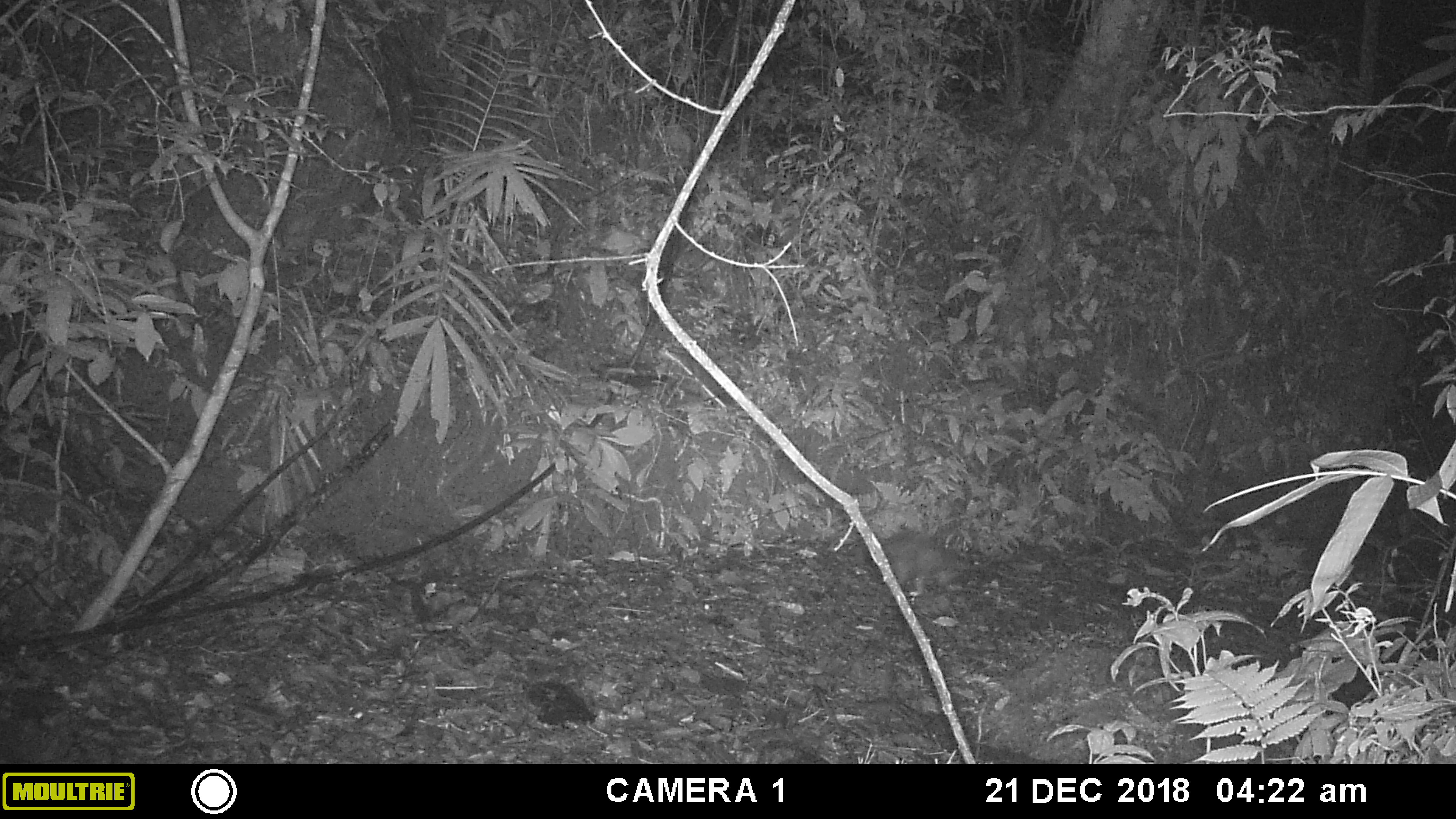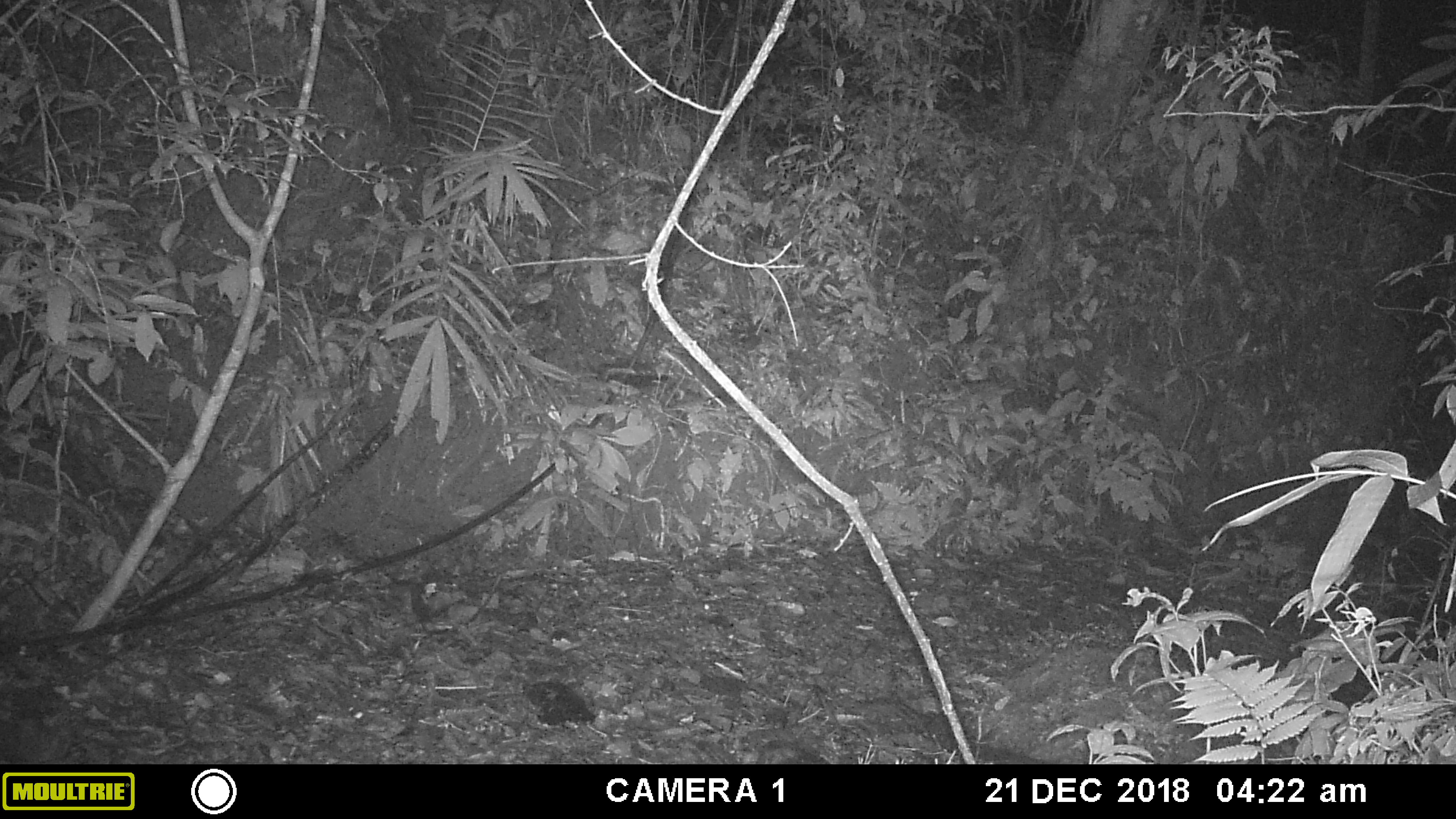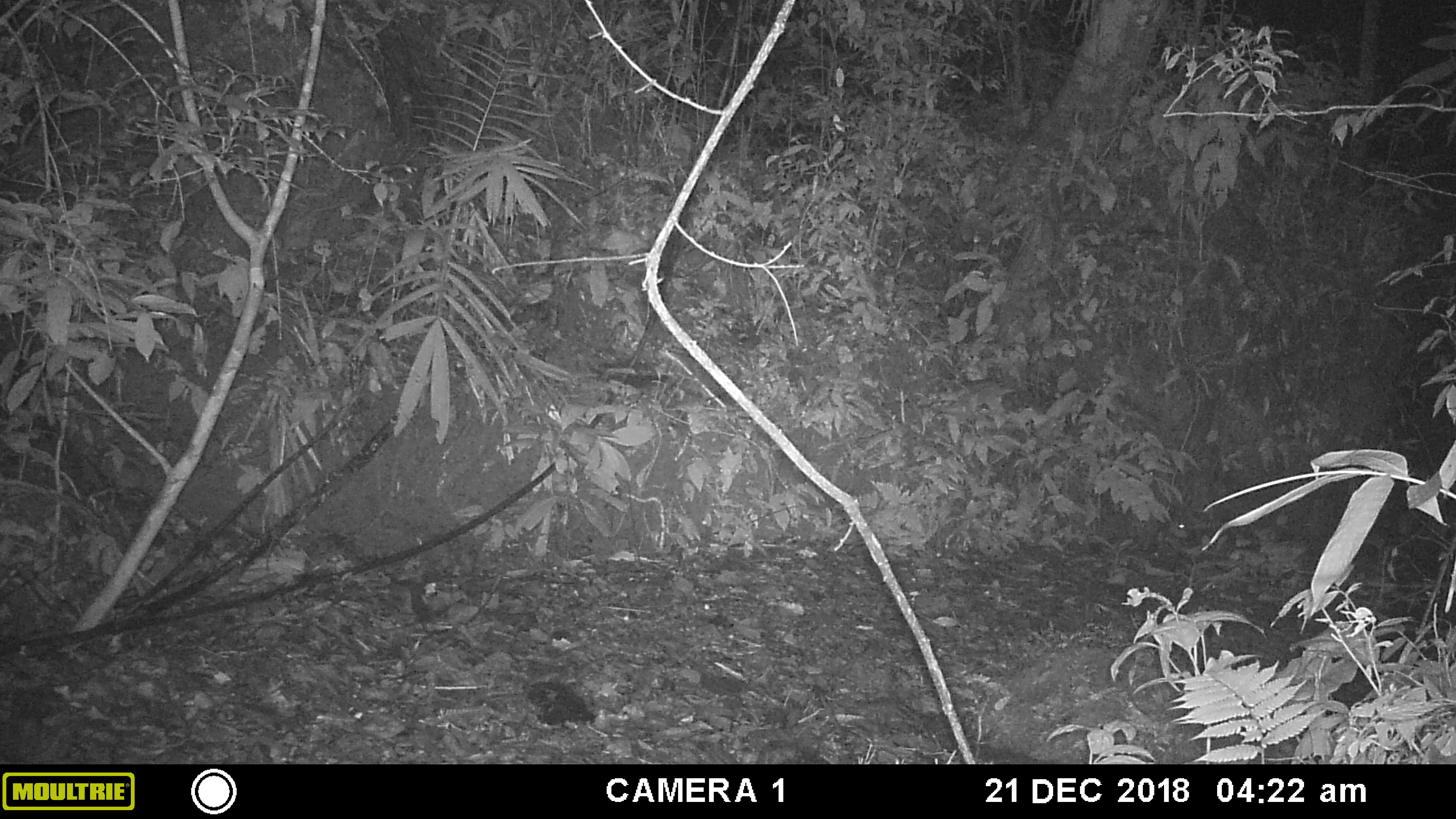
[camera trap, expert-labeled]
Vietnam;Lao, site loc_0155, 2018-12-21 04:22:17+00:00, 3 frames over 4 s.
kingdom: Animalia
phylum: Chordata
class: Mammalia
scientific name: Mammalia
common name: mammal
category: unidentified small mammal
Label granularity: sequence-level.